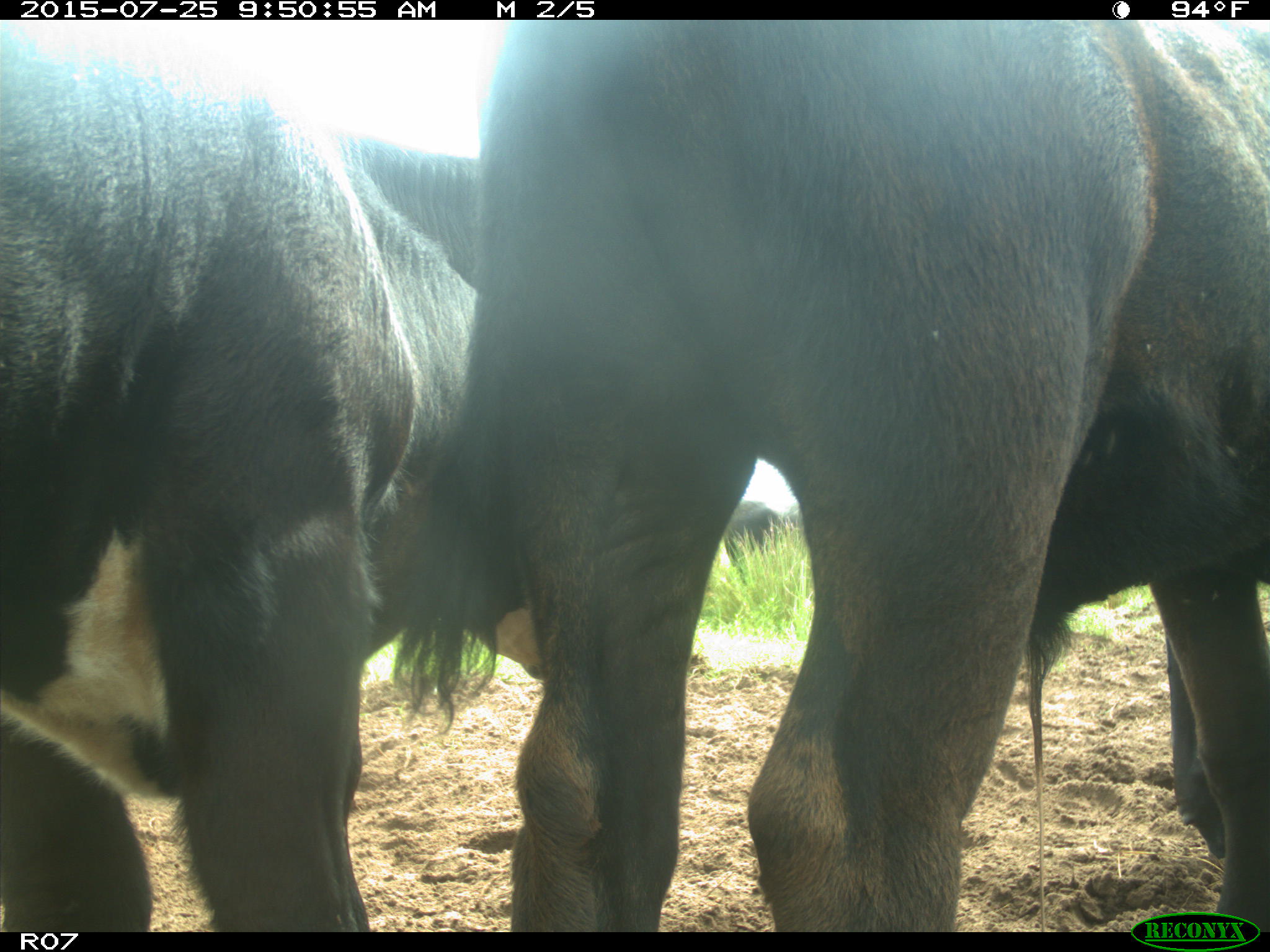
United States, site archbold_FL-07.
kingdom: Animalia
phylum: Chordata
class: Mammalia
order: Artiodactyla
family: Bovidae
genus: Bos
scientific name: Bos taurus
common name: domestic cow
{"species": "Bos taurus (domestic cow)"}